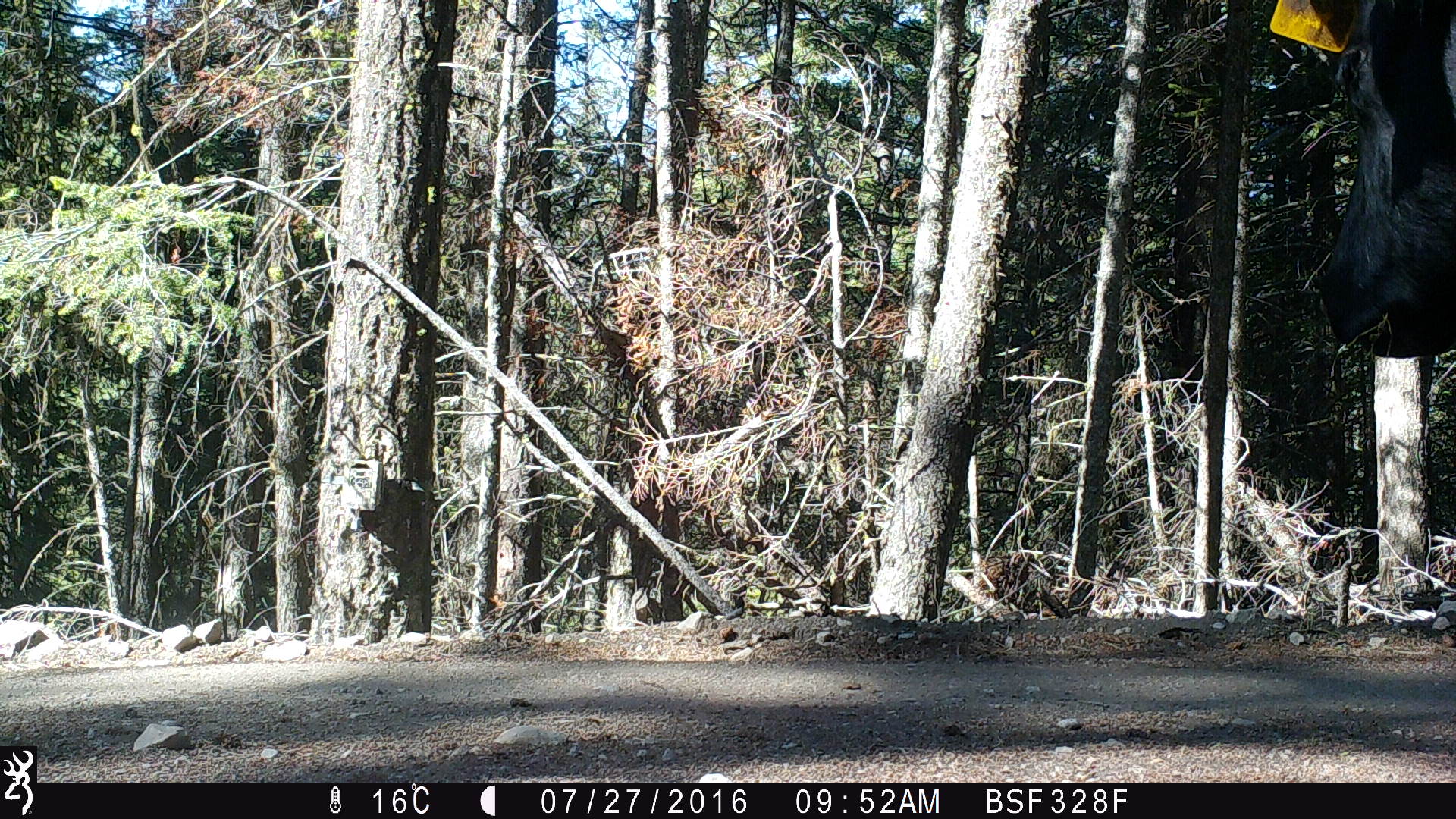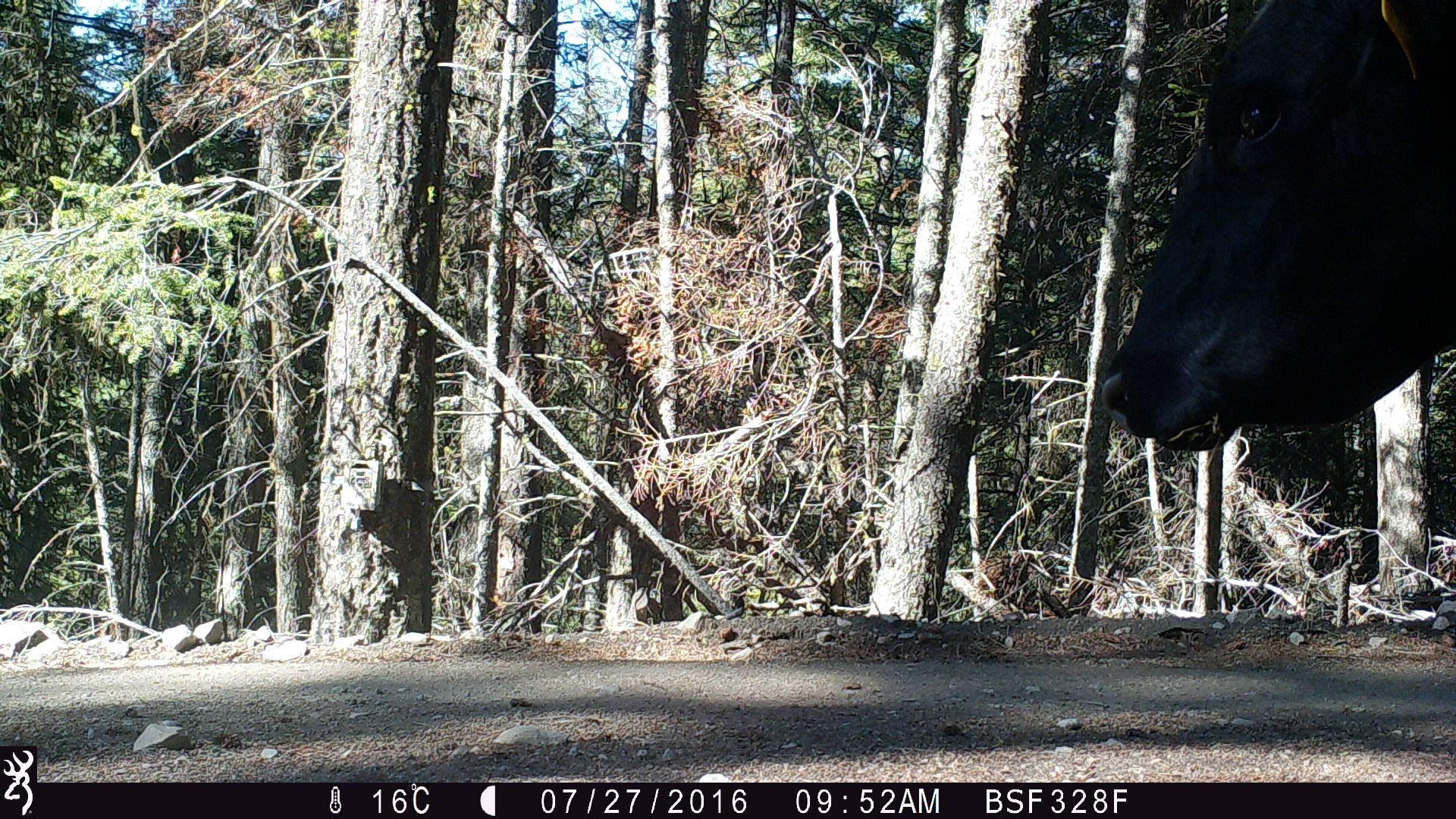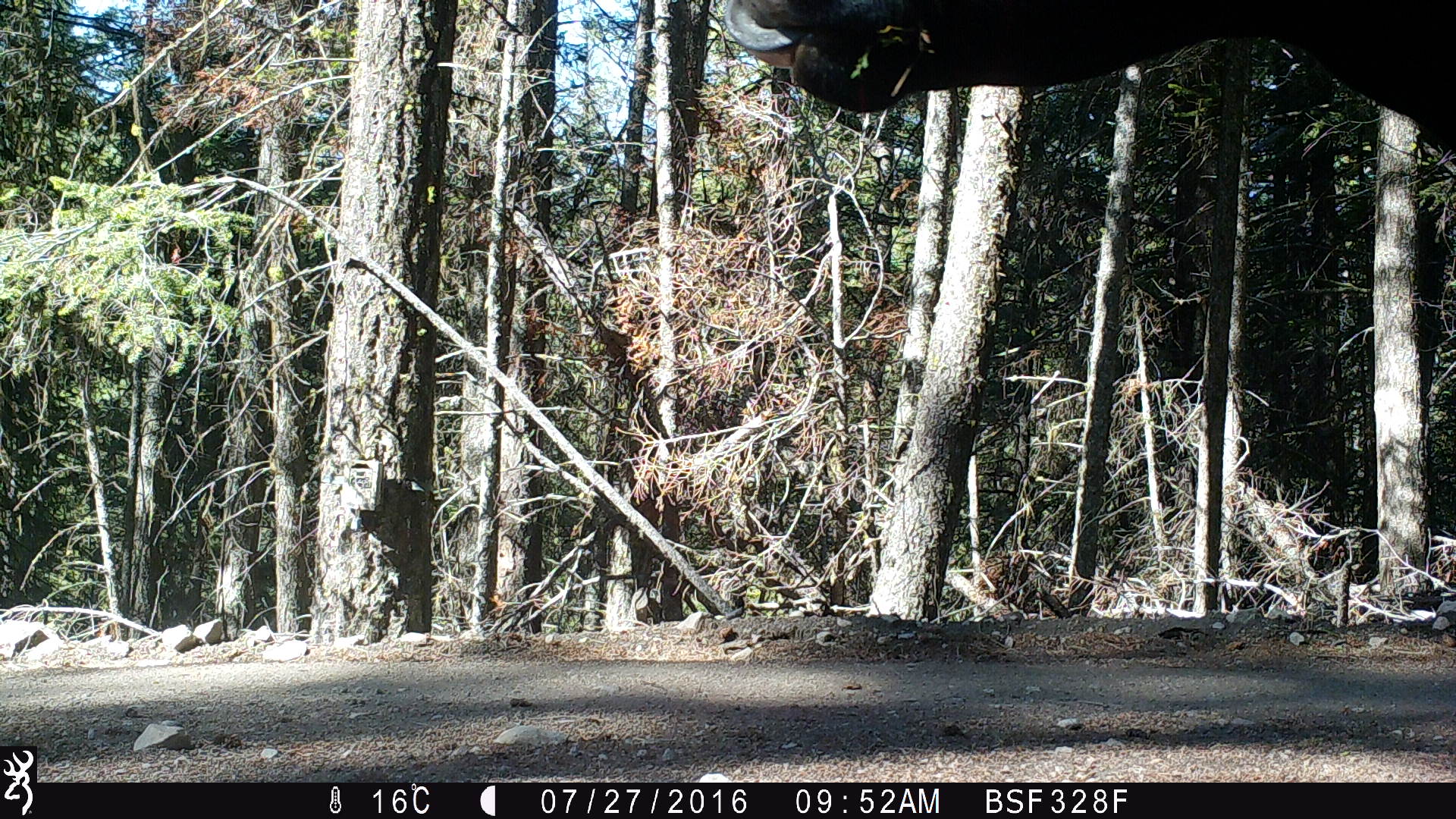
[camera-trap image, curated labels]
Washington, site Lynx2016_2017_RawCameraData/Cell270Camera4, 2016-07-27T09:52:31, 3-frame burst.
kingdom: Animalia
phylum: Chordata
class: Mammalia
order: Artiodactyla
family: Bovidae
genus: Bos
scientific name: Bos taurus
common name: domestic cattle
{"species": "domestic cattle (Bos taurus)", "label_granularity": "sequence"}